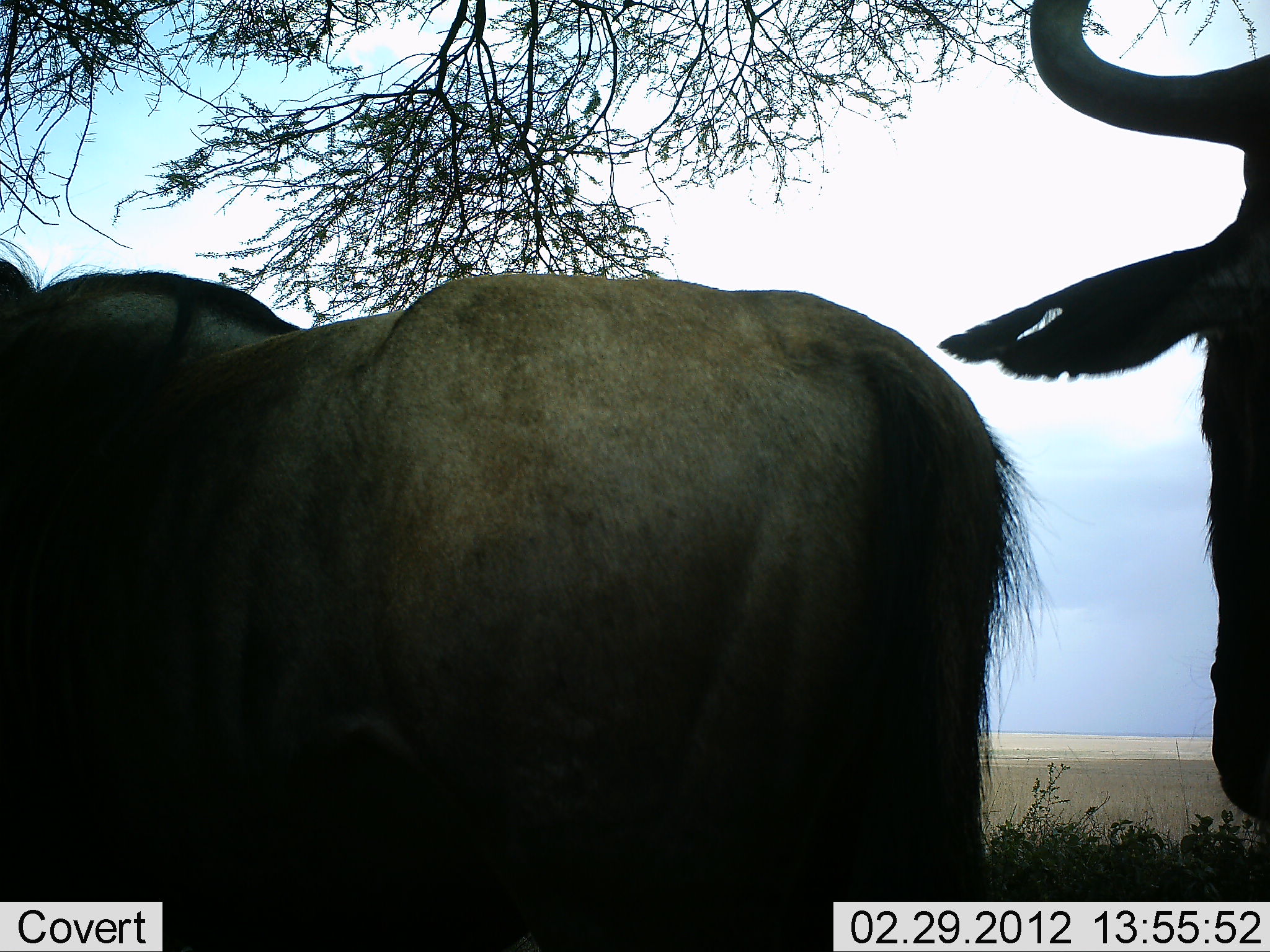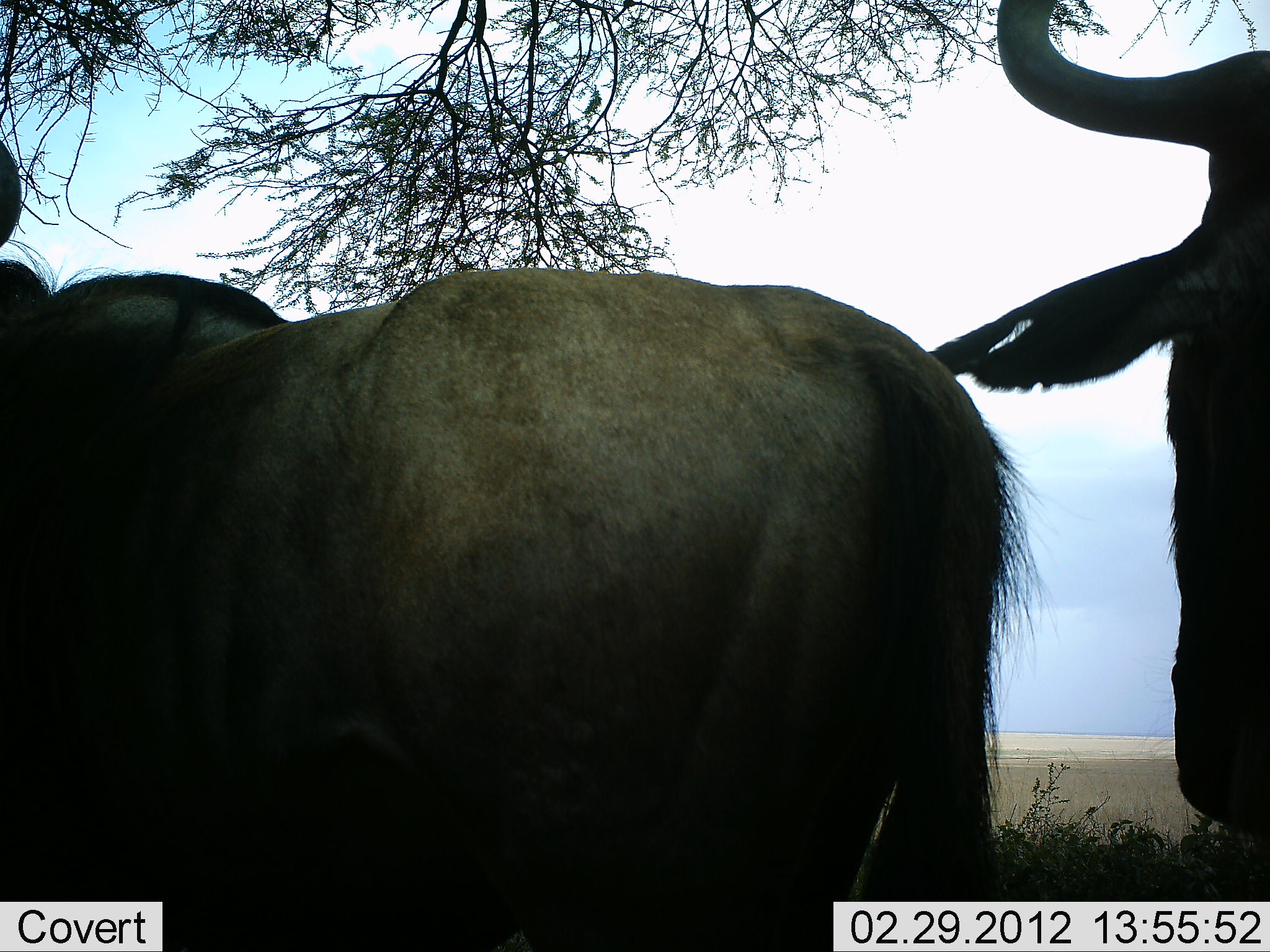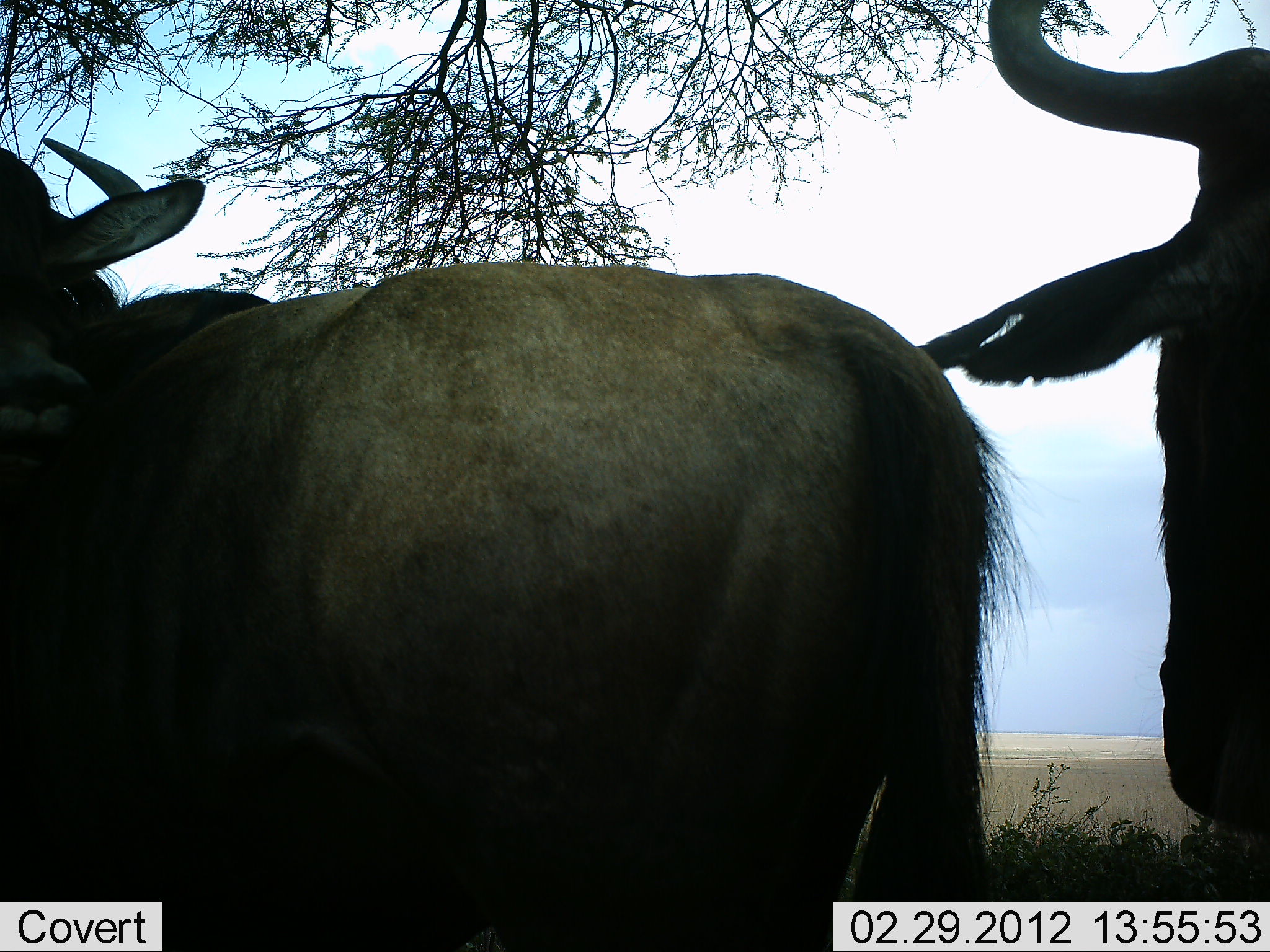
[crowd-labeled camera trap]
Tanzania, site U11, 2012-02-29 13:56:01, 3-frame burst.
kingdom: Animalia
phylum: Chordata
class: Mammalia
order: Artiodactyla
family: Bovidae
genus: Connochaetes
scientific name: Connochaetes taurinus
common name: blue wildebeest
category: wildebeest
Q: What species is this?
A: Wildebeest (blue wildebeest) (Connochaetes taurinus).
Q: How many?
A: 2.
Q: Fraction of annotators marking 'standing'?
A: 100%.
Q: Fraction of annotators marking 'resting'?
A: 0%.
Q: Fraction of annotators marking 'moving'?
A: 15%.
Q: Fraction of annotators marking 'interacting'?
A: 10%.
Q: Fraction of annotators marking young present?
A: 0%.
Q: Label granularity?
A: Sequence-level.